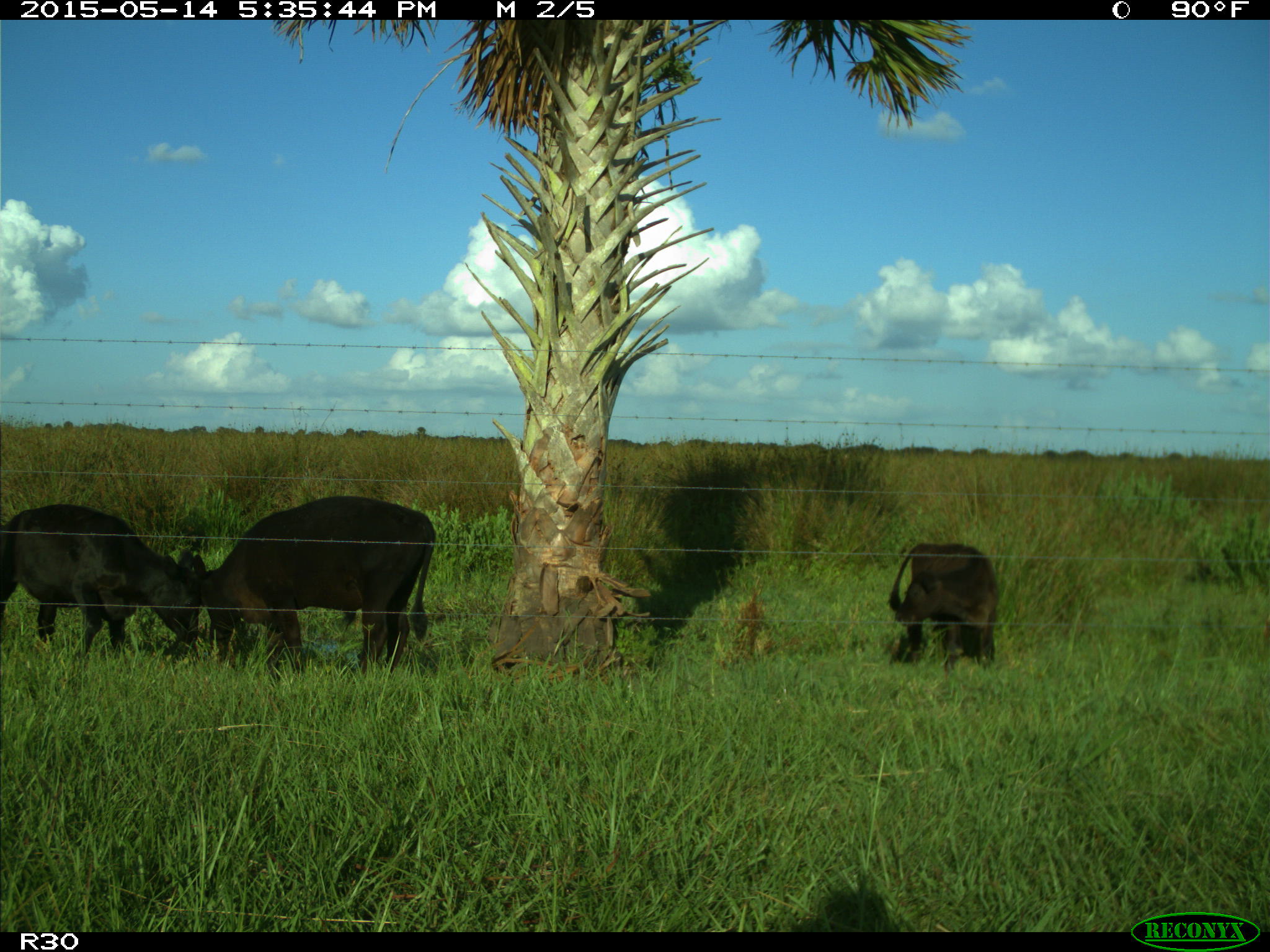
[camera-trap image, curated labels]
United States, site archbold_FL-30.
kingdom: Animalia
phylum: Chordata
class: Mammalia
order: Artiodactyla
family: Bovidae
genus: Bos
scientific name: Bos taurus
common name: domestic cow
Bos taurus (domestic cow).